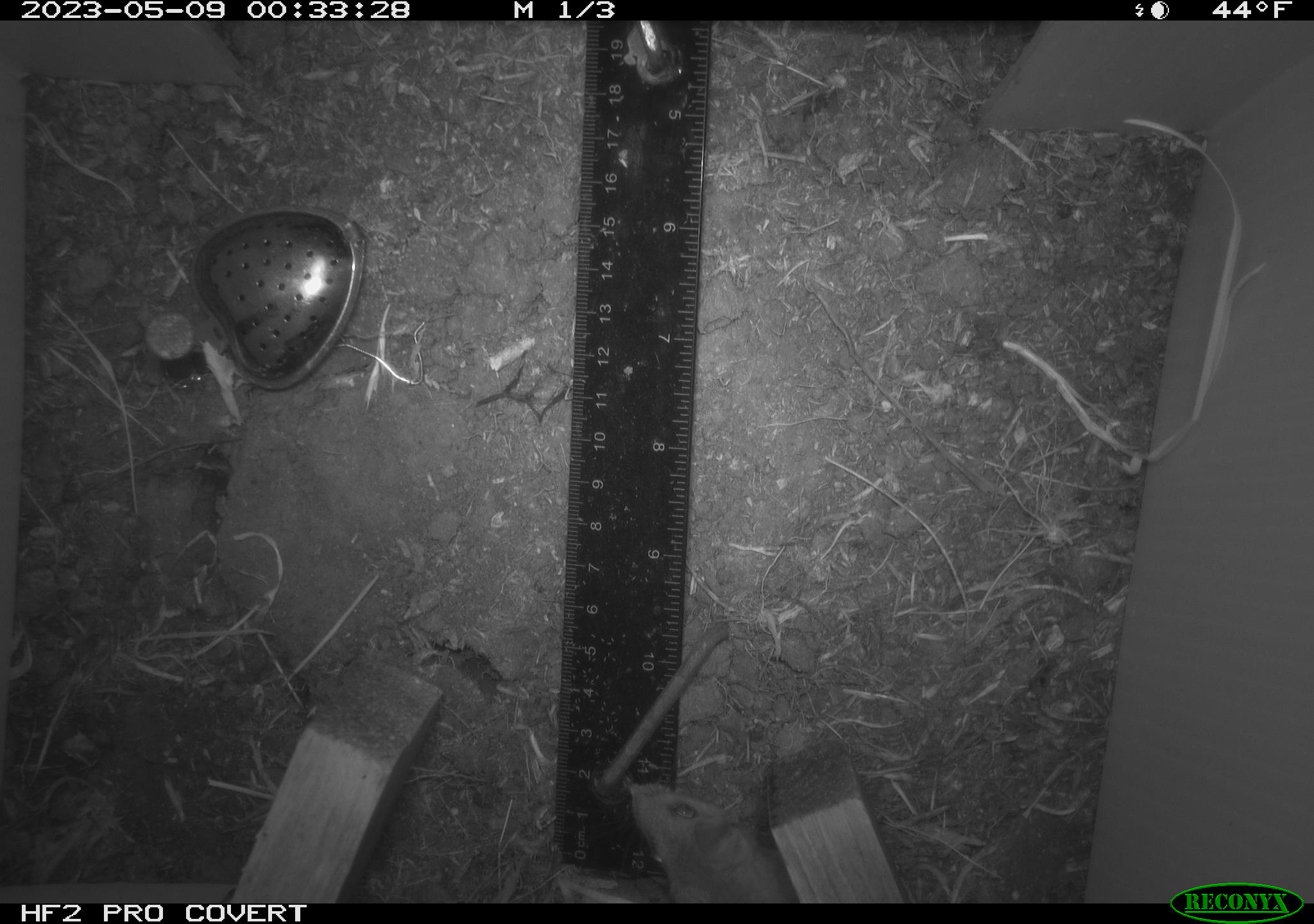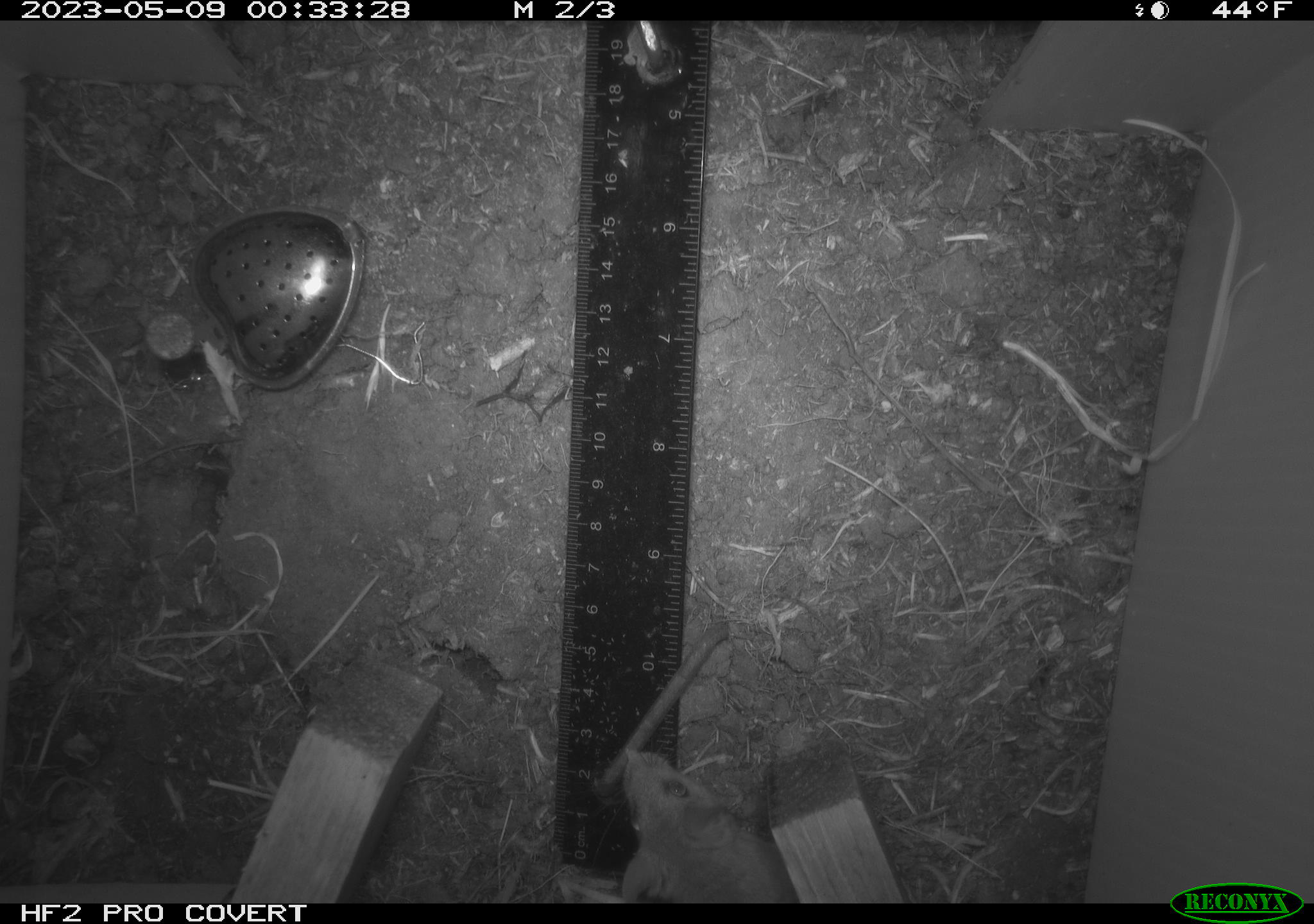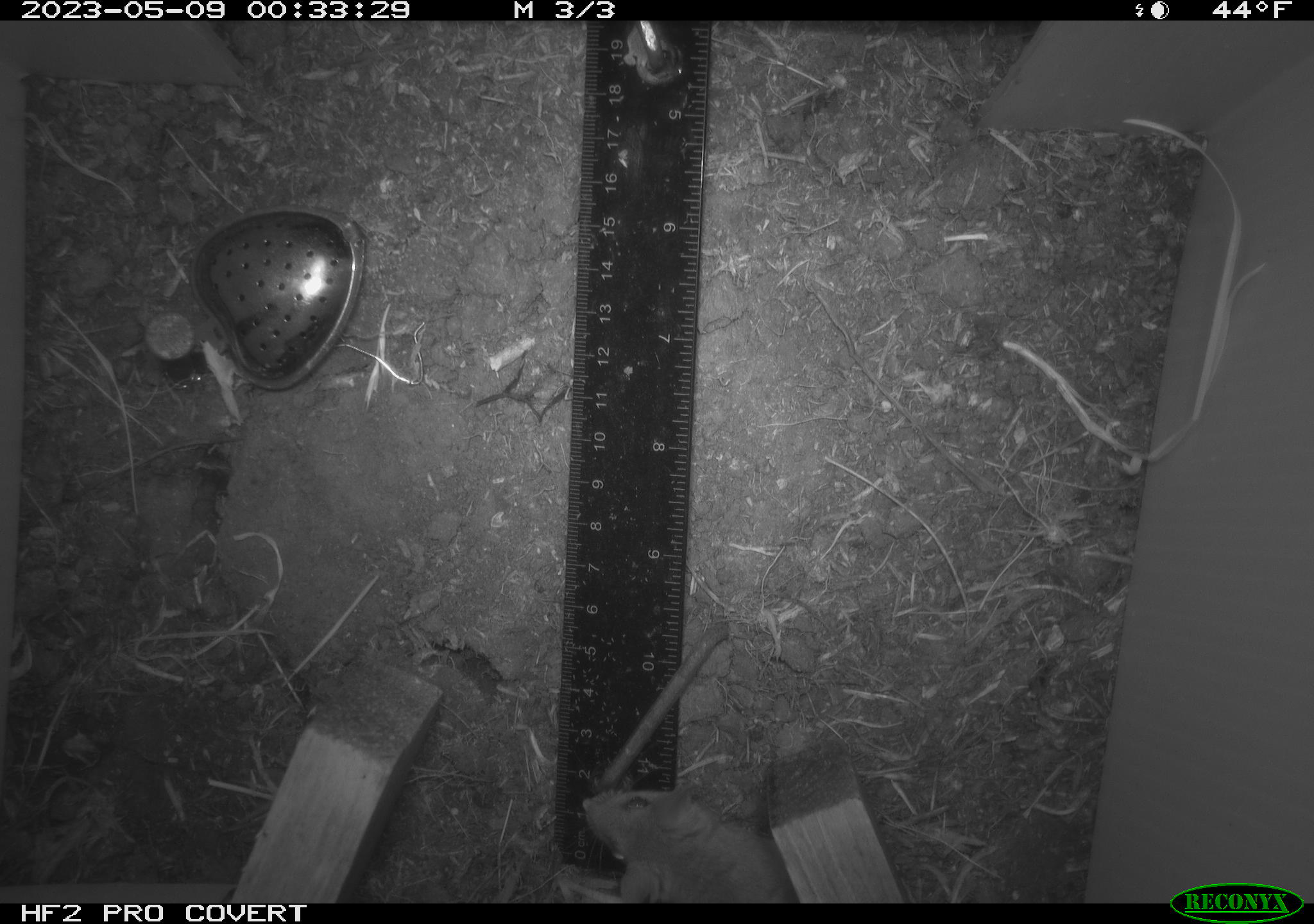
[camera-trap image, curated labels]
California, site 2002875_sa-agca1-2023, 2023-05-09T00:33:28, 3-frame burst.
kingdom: Animalia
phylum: Chordata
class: Mammalia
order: Rodentia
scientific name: Rodentia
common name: mouse species